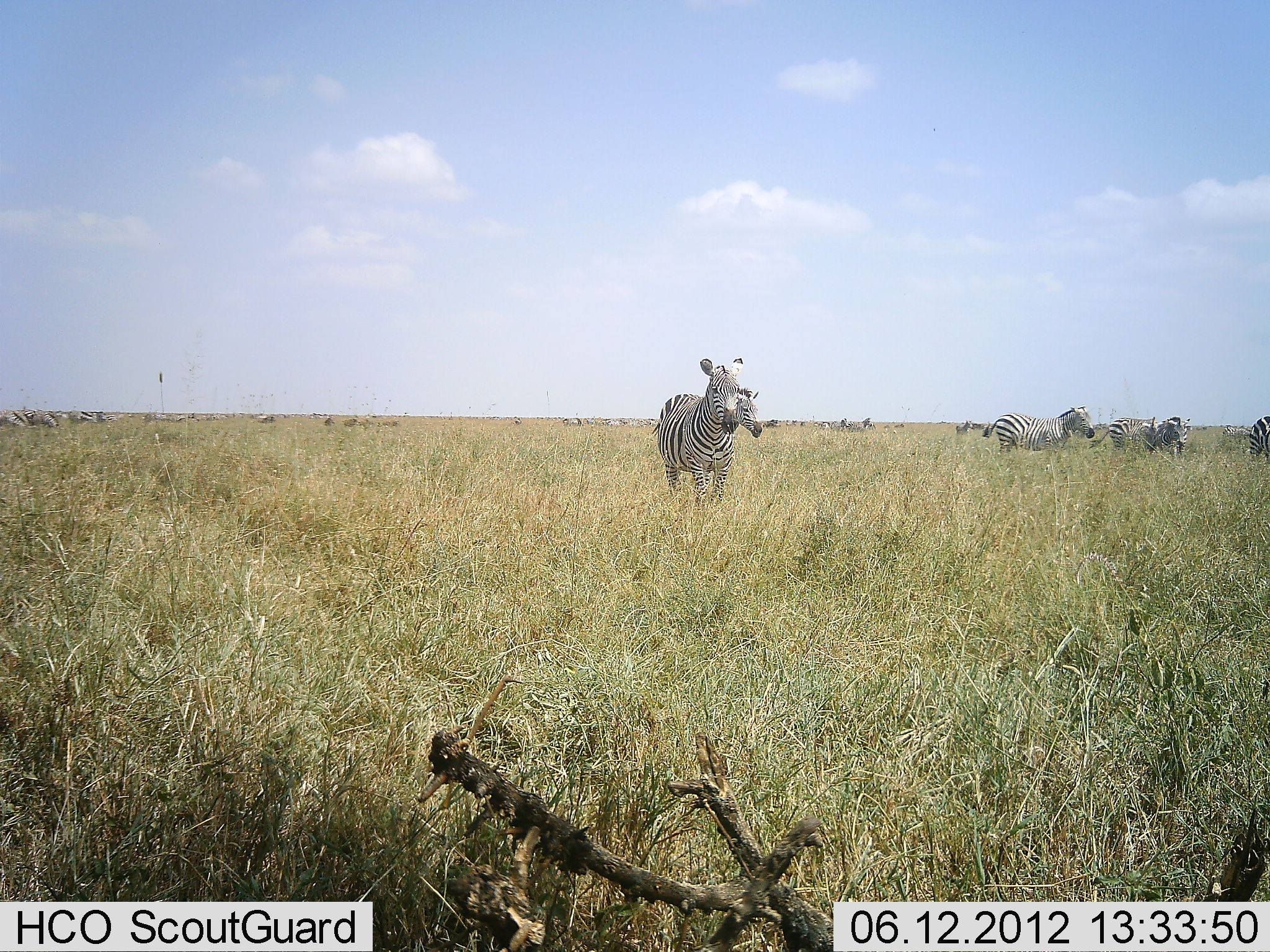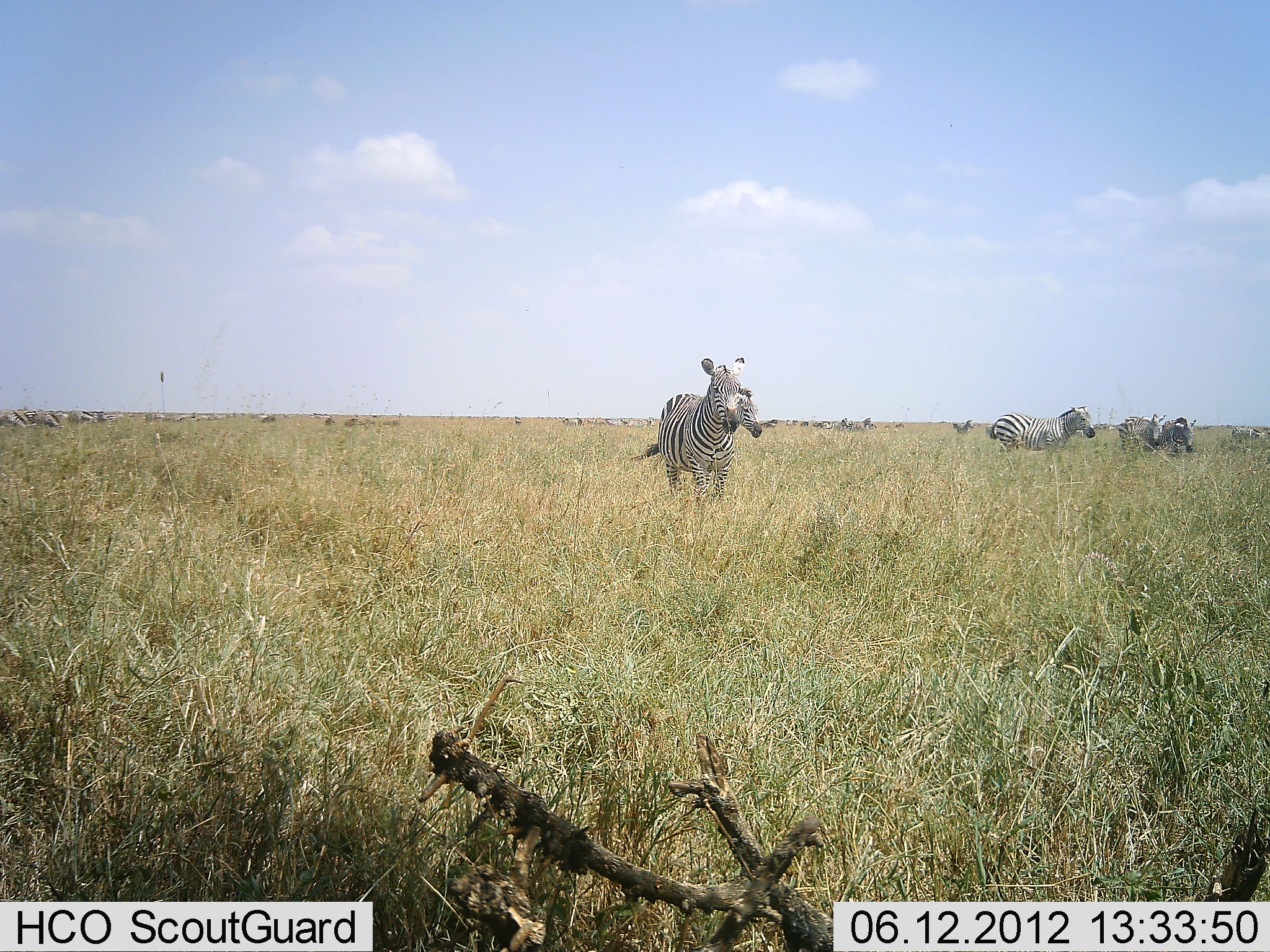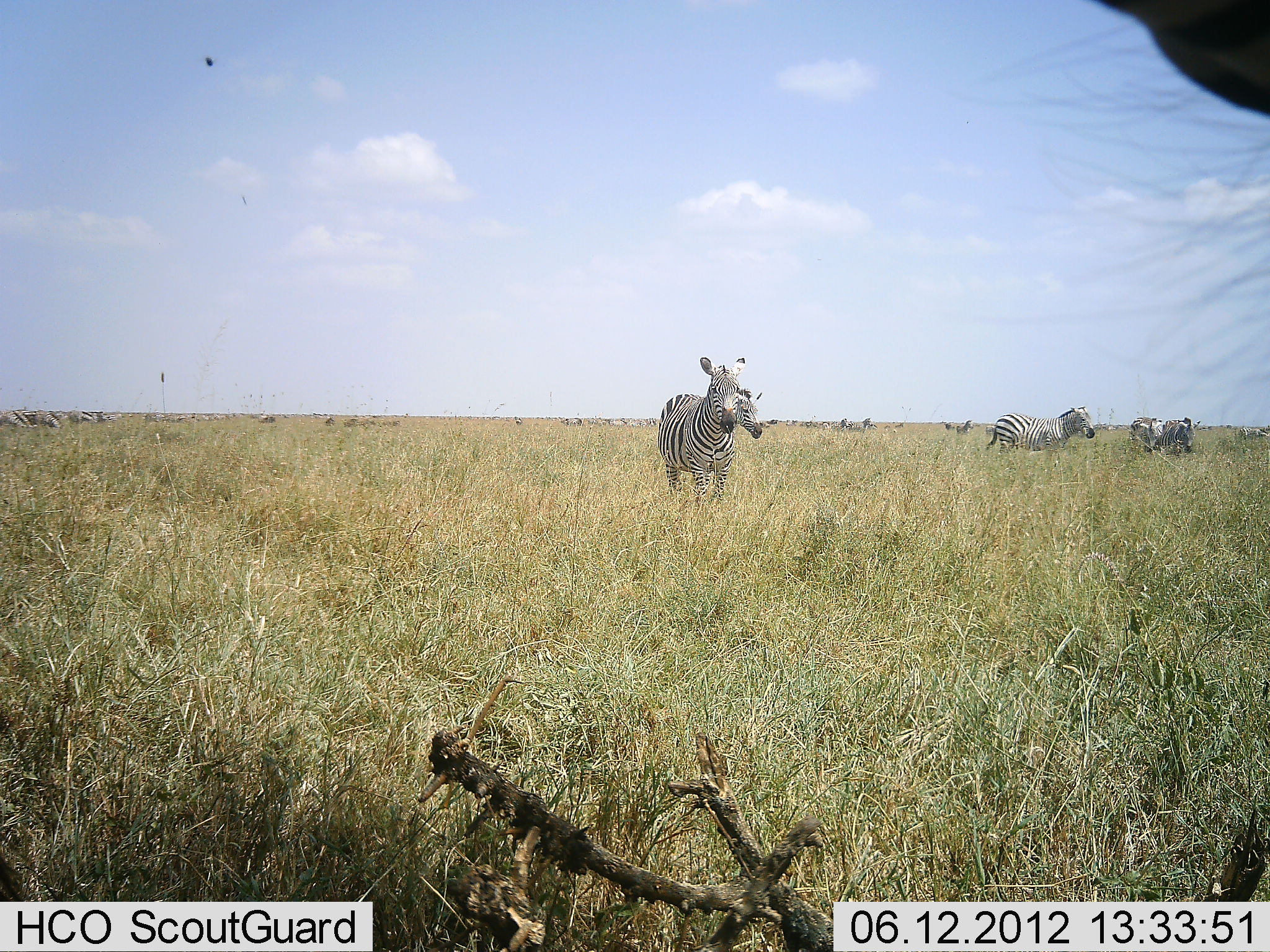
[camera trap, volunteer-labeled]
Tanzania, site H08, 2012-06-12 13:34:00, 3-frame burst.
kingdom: Animalia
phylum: Chordata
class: Mammalia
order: Perissodactyla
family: Equidae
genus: Equus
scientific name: Equus quagga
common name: plains zebra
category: zebra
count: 11-50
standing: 100%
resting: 0%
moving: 40%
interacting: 0%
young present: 0%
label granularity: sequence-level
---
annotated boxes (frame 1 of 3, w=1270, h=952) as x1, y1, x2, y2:
animal: 651, 357, 743, 508; 982, 404, 1096, 467; 1087, 415, 1159, 461; 1159, 416, 1191, 462; 738, 387, 764, 439; 1246, 415, 1270, 467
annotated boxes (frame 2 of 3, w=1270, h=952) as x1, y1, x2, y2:
animal: 629, 356, 745, 507; 986, 405, 1097, 474; 1111, 414, 1166, 455; 736, 384, 764, 440; 1160, 417, 1197, 458; 1230, 424, 1270, 453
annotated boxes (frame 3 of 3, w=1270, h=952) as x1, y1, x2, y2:
animal: 960, 0, 1270, 423; 657, 356, 747, 507; 986, 405, 1096, 464; 731, 387, 763, 441; 1126, 414, 1164, 454; 1165, 418, 1202, 456